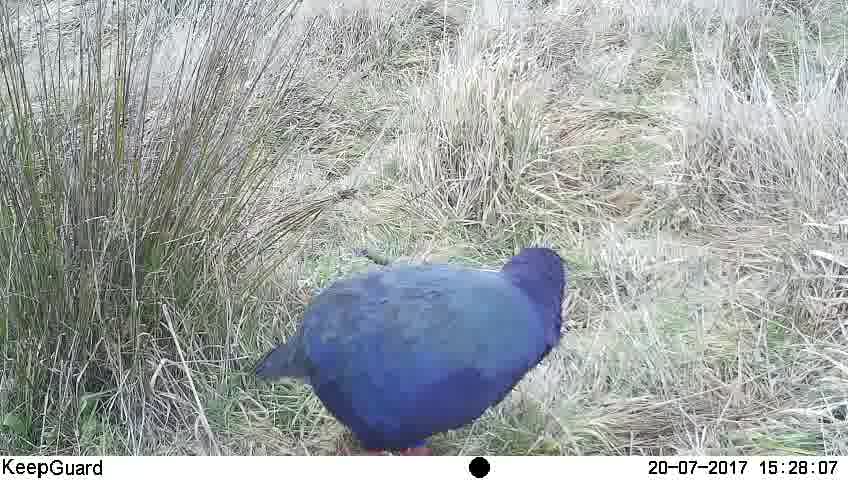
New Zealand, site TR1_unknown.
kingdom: Animalia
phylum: Chordata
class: Aves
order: Gruiformes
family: Rallidae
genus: Porphyrio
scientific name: Porphyrio mantelli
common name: takahe